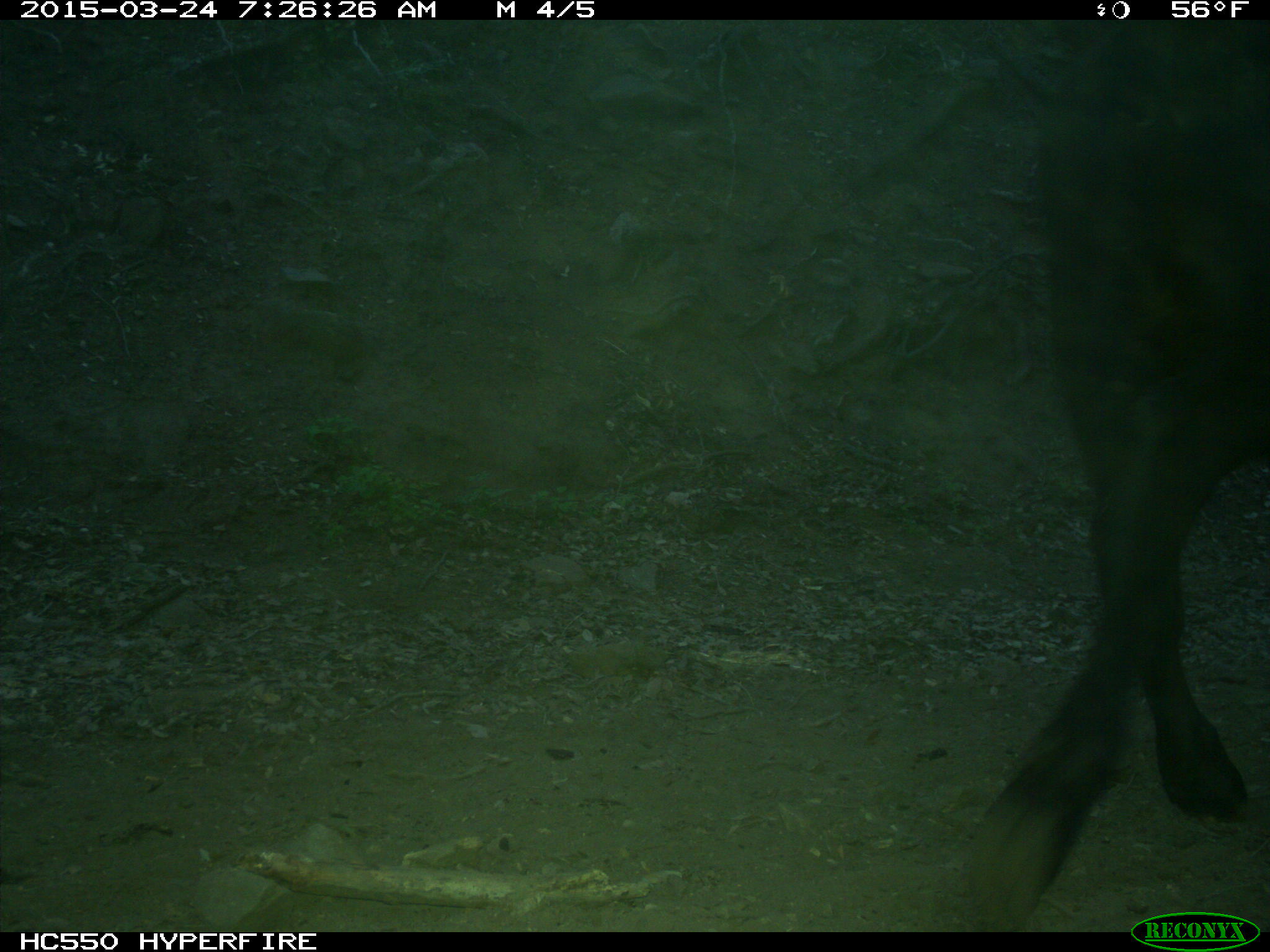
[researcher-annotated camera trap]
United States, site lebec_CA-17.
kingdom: Animalia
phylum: Chordata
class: Mammalia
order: Artiodactyla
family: Bovidae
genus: Bos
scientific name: Bos taurus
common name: domestic cow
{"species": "Bos taurus (domestic cow)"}